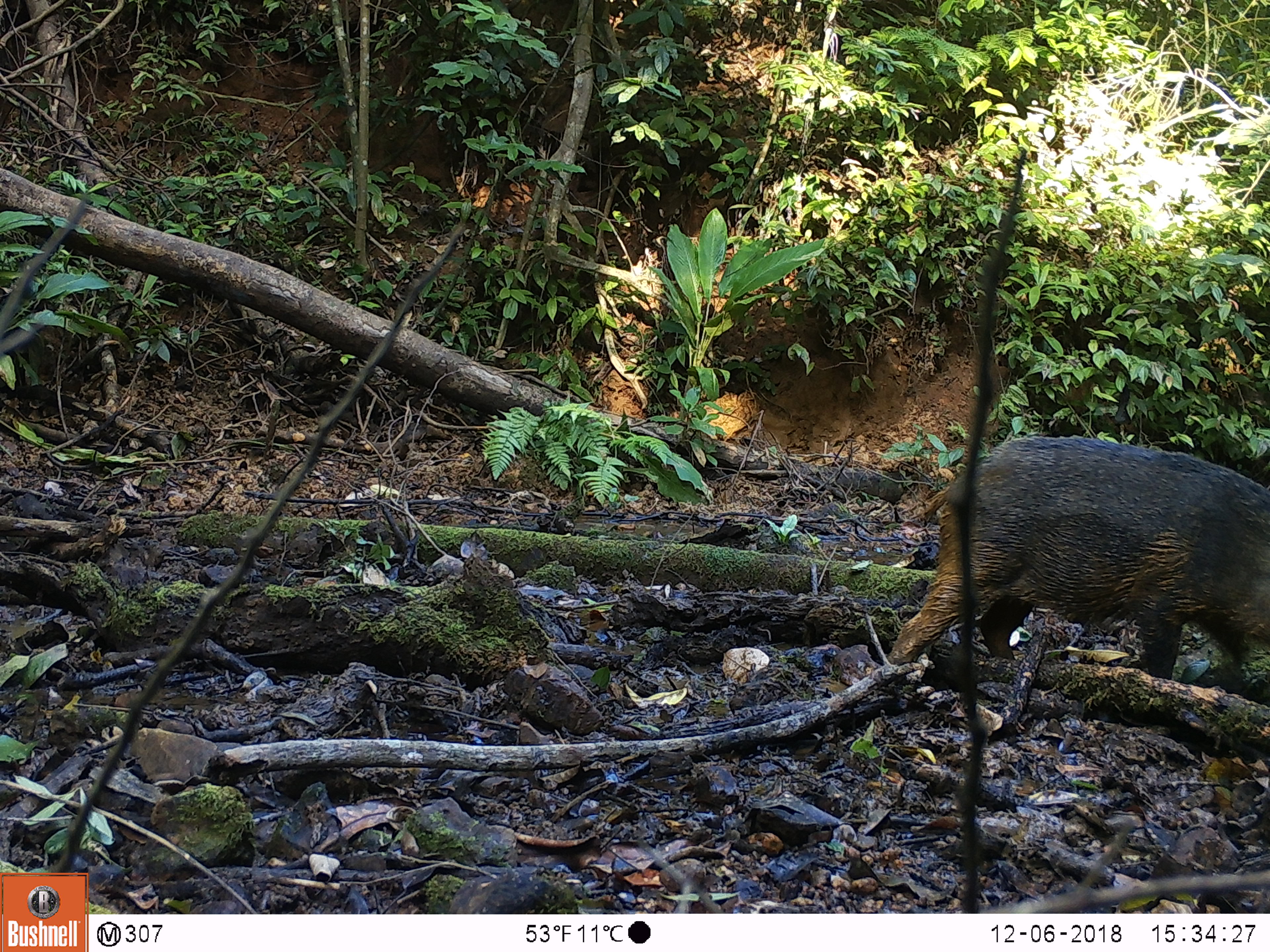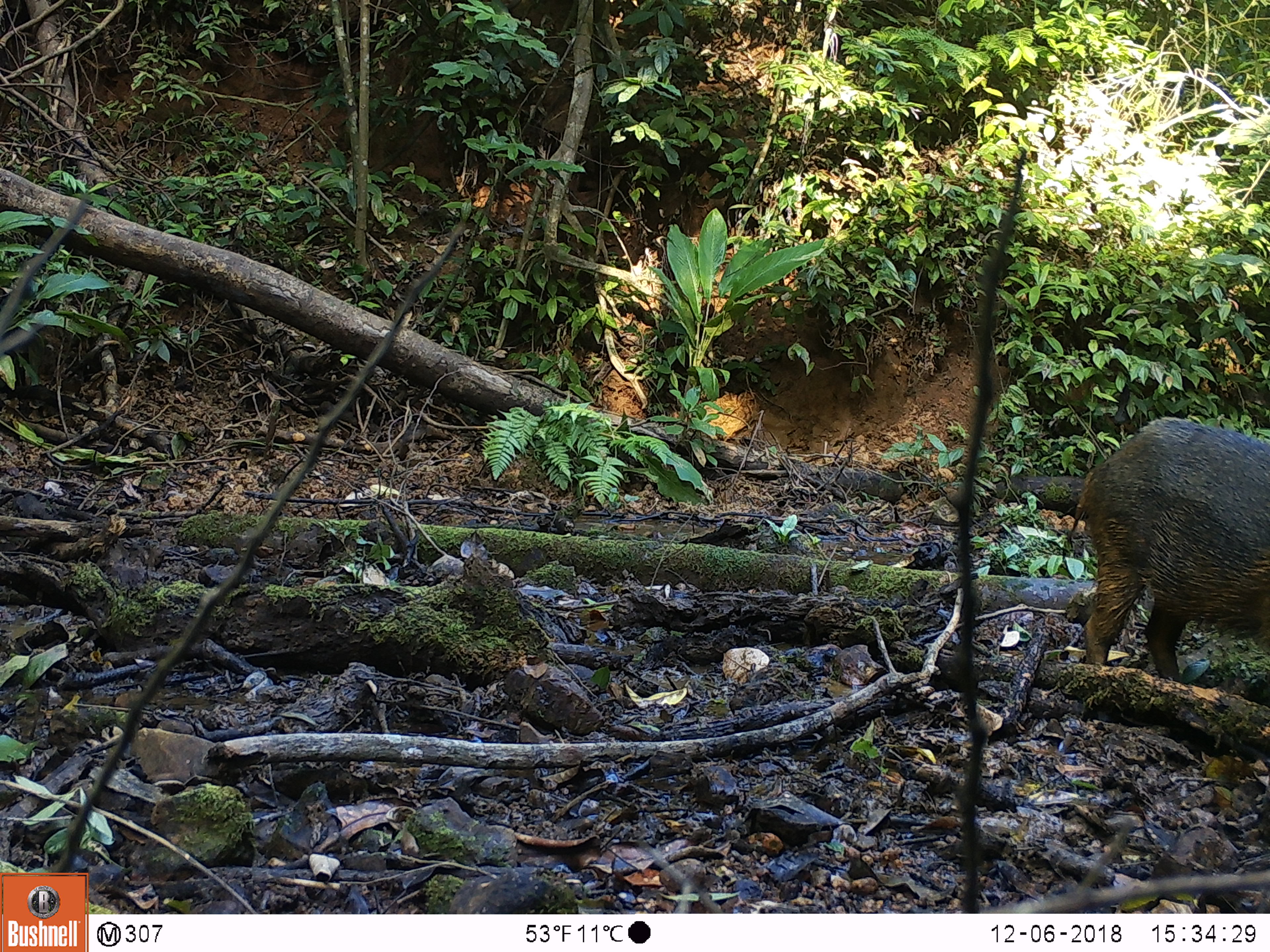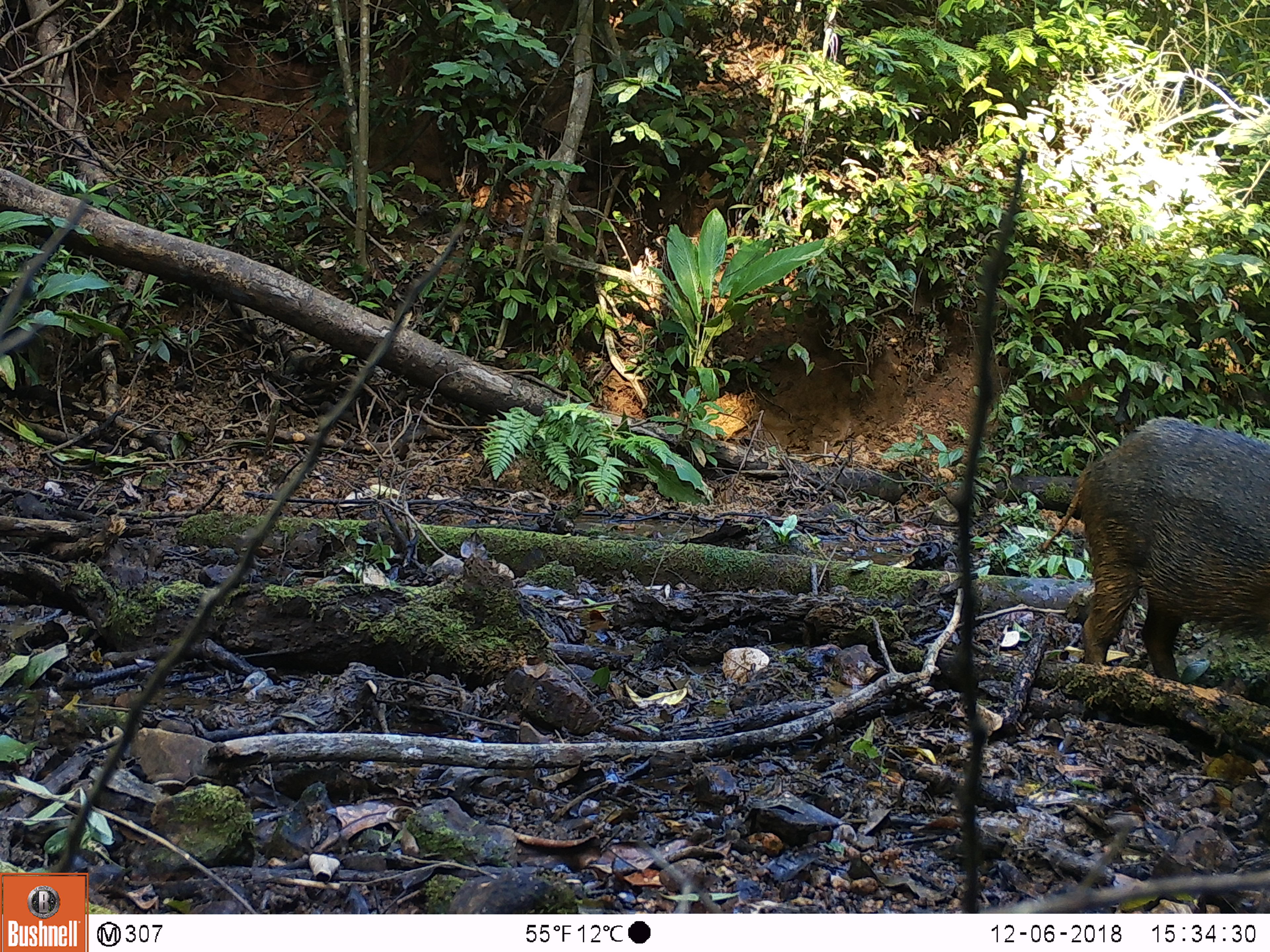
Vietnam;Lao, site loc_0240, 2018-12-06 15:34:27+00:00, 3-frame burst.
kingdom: Animalia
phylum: Chordata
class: Mammalia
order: Artiodactyla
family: Suidae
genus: Sus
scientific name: Sus scrofa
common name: eurasian wild pig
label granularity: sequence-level